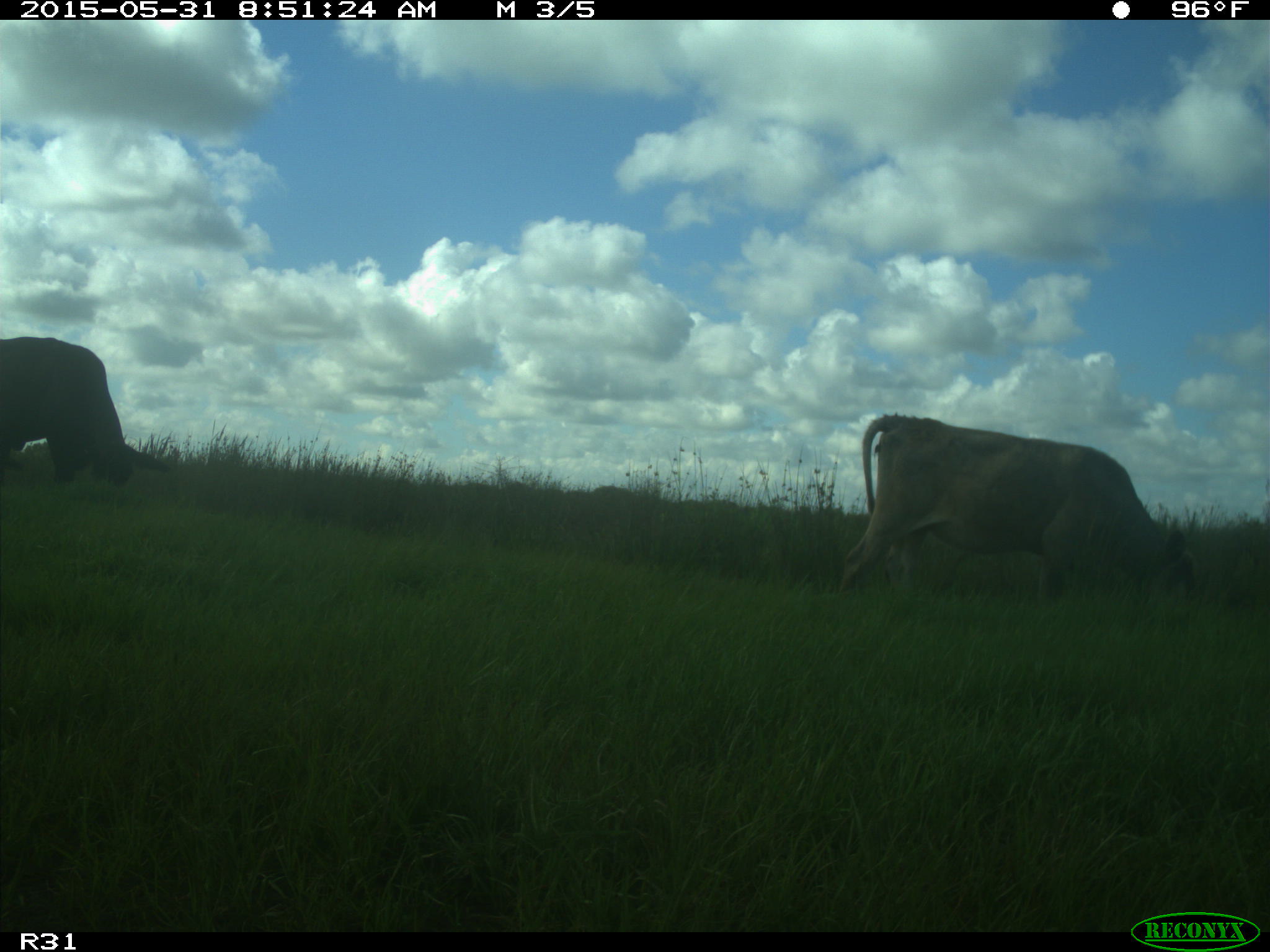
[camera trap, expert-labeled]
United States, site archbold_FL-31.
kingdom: Animalia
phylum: Chordata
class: Mammalia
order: Artiodactyla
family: Bovidae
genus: Bos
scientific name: Bos taurus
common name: domestic cow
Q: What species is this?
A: Bos taurus (domestic cow).